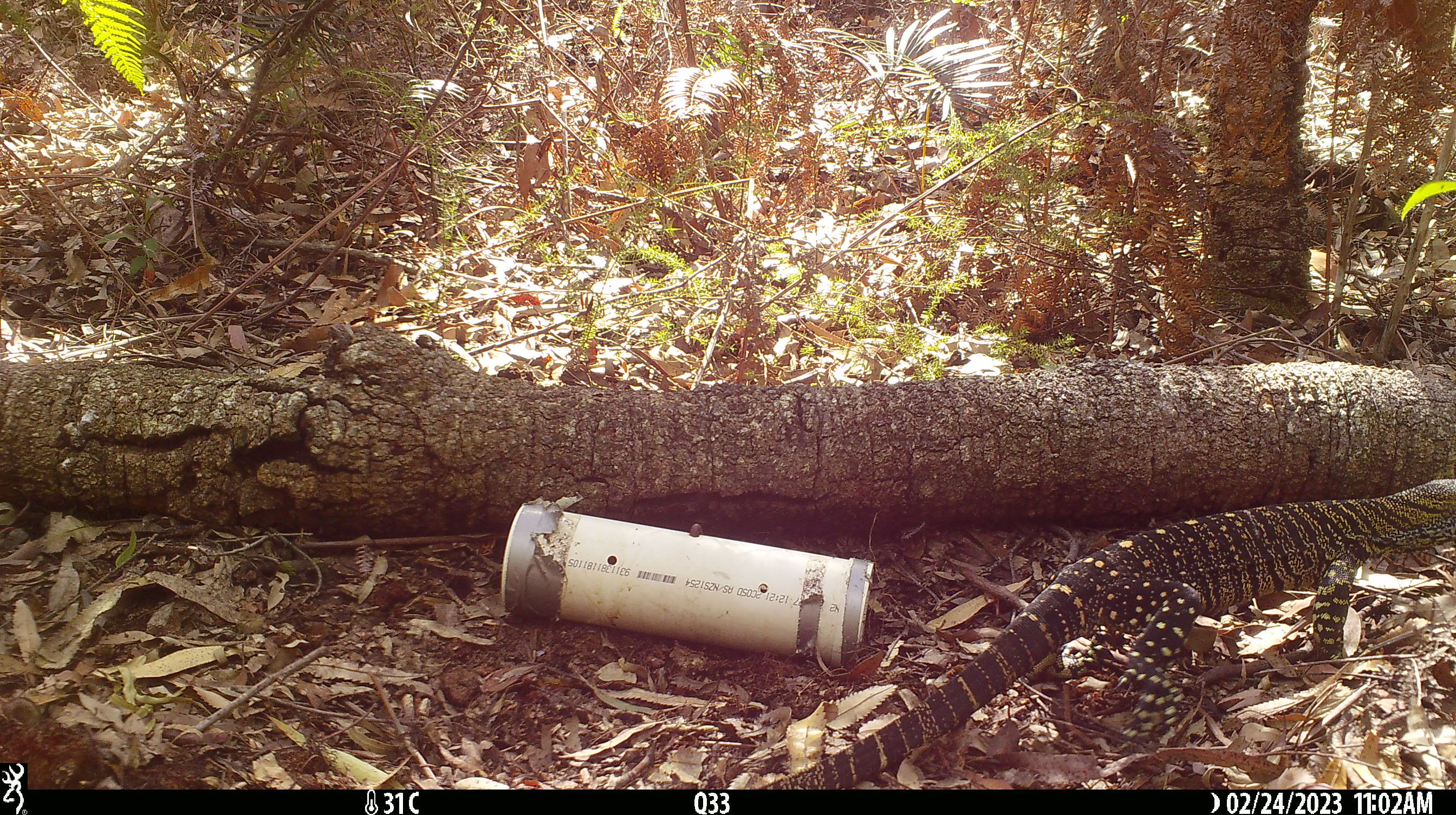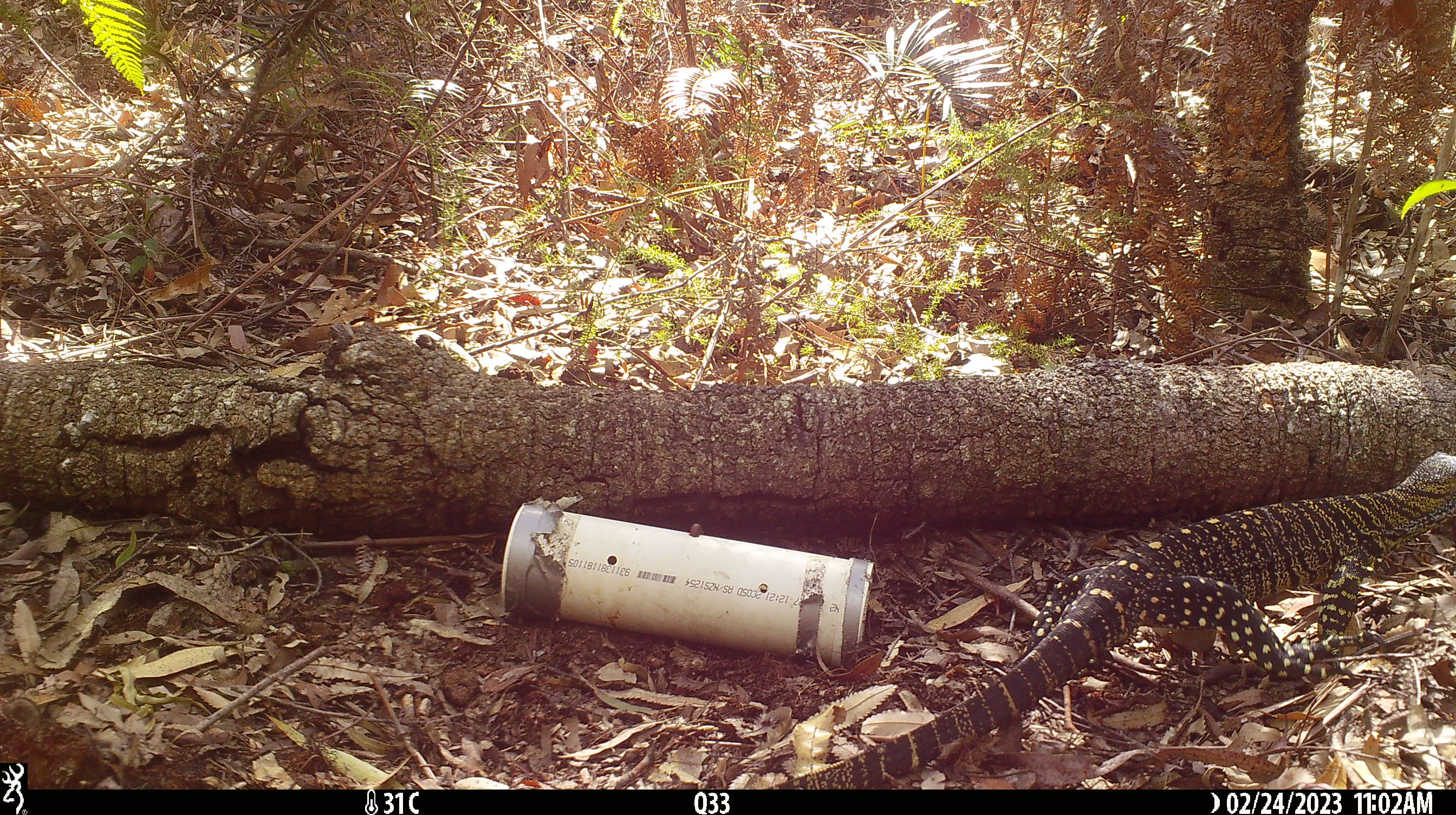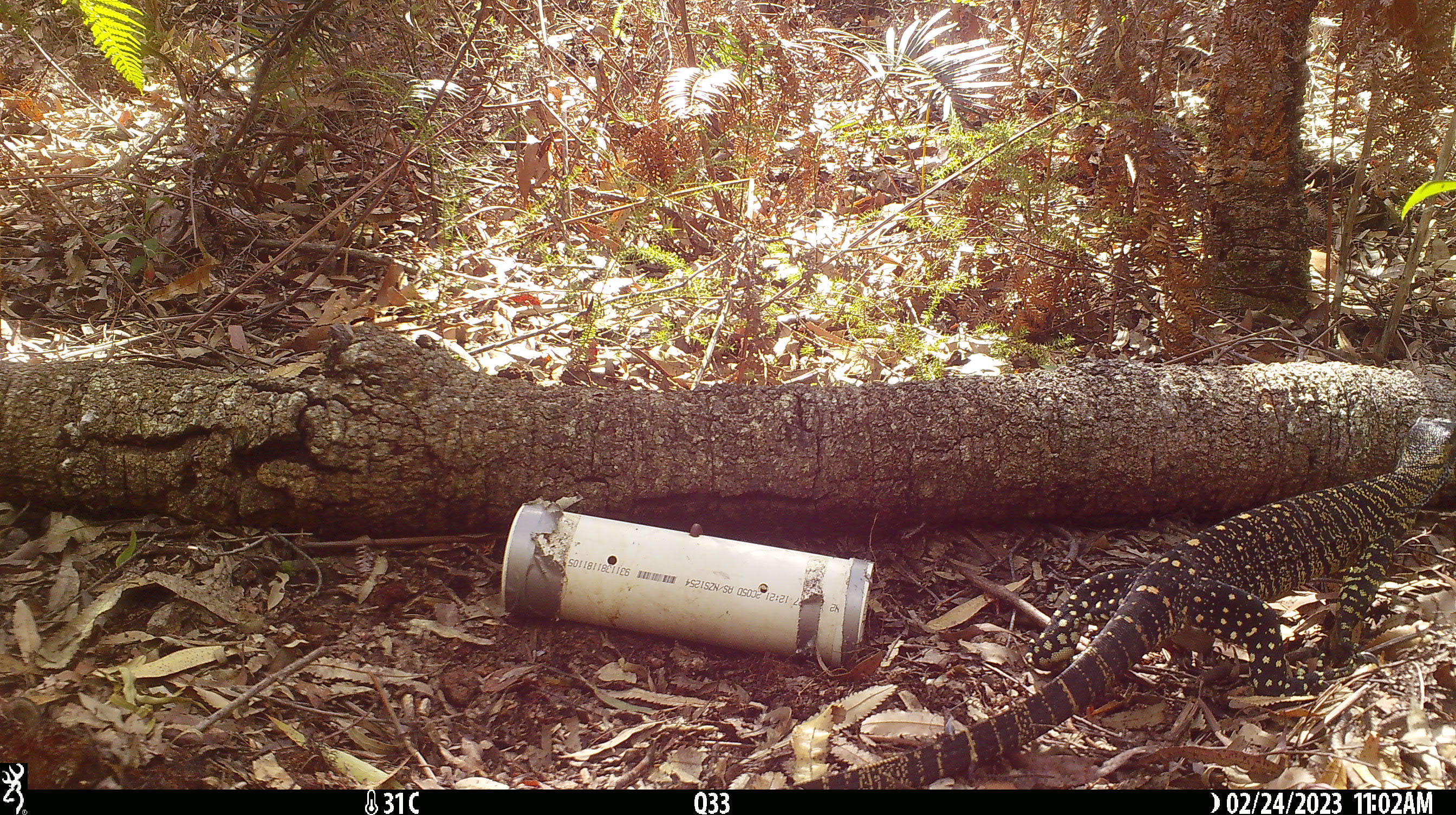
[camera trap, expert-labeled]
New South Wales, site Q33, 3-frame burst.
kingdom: Animalia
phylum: Chordata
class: Reptilia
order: Squamata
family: Varanidae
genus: Varanus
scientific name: Varanus varius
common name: lace monitor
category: goanna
Goanna (lace monitor) (Varanus varius).